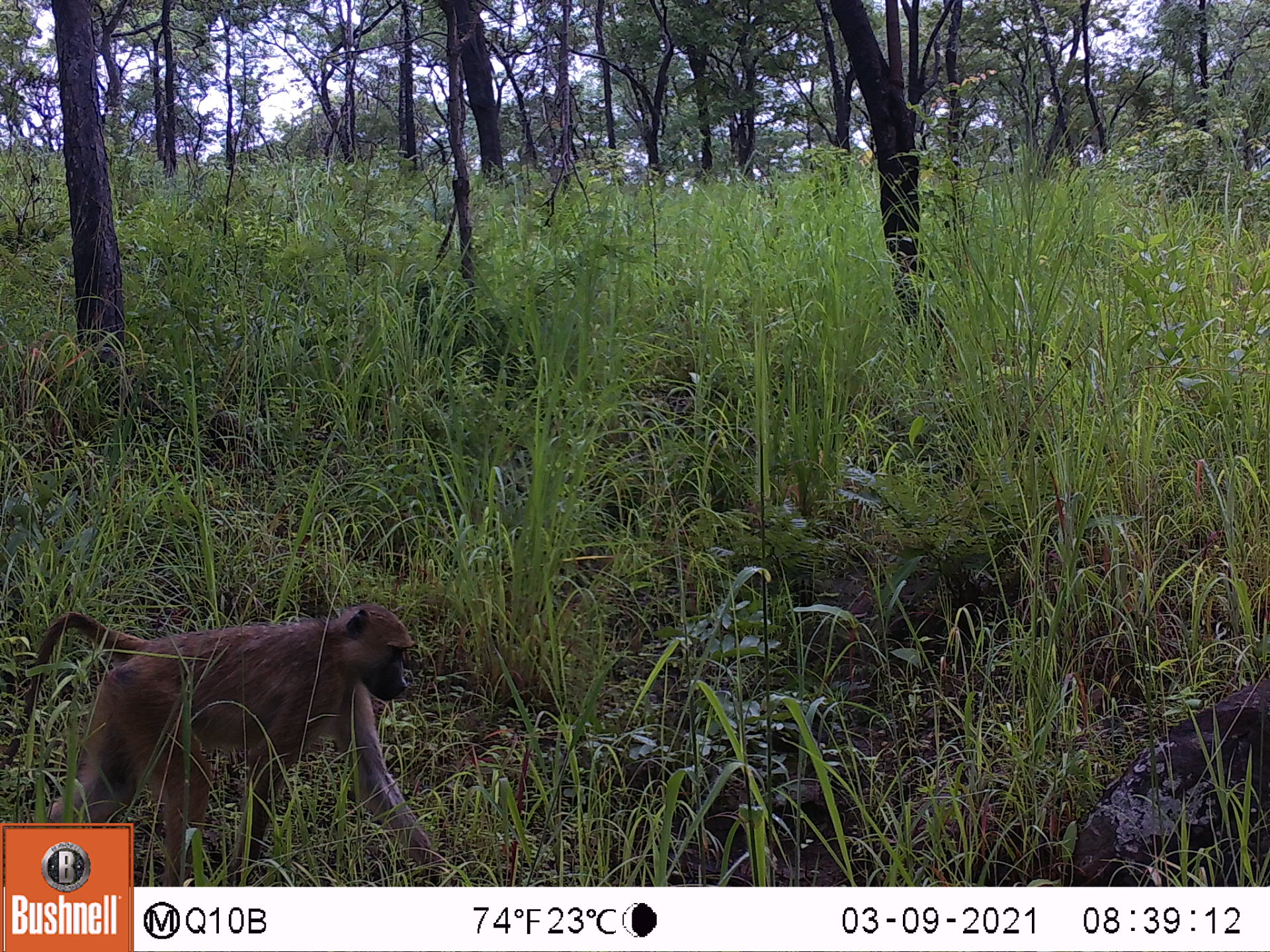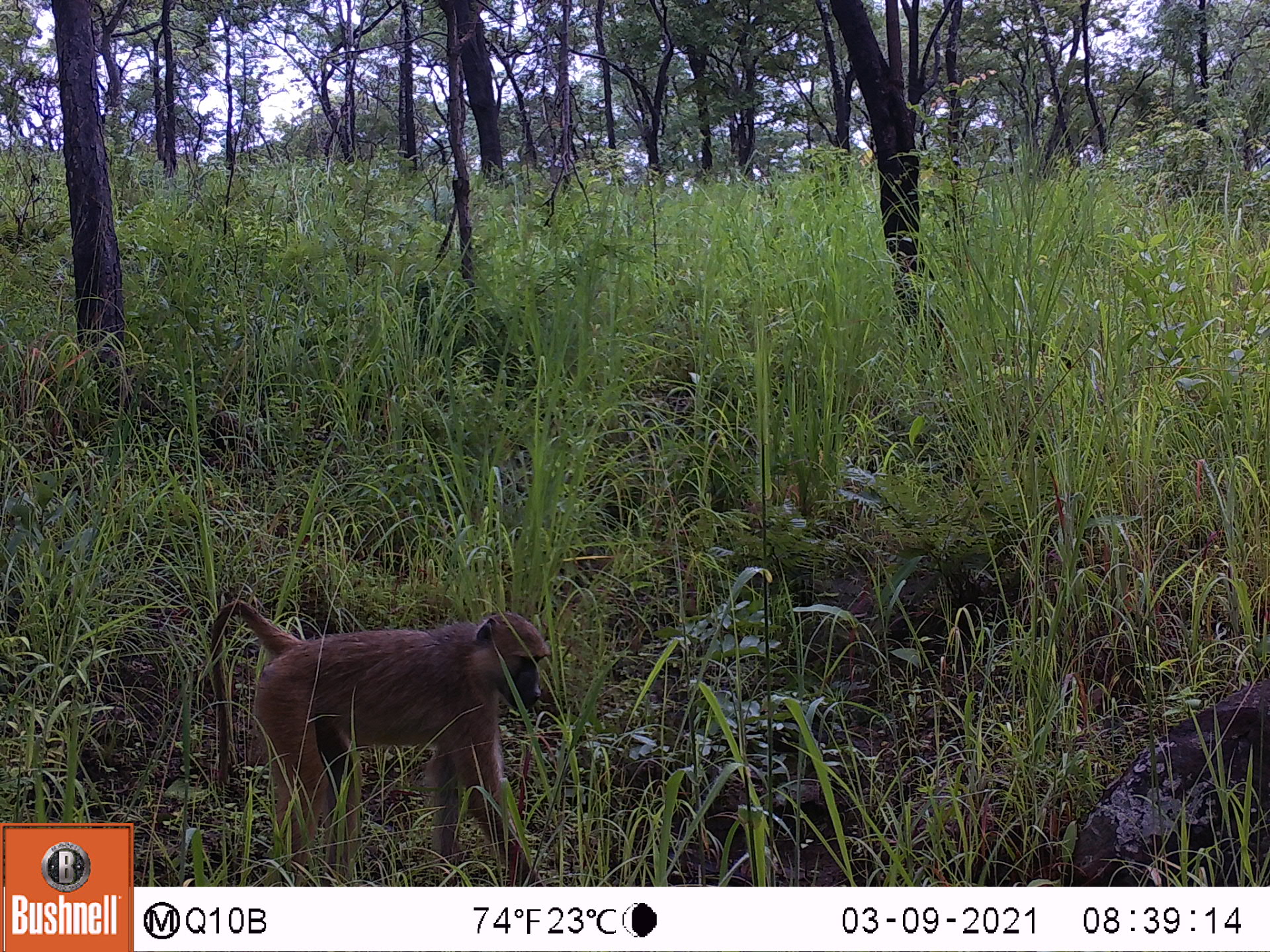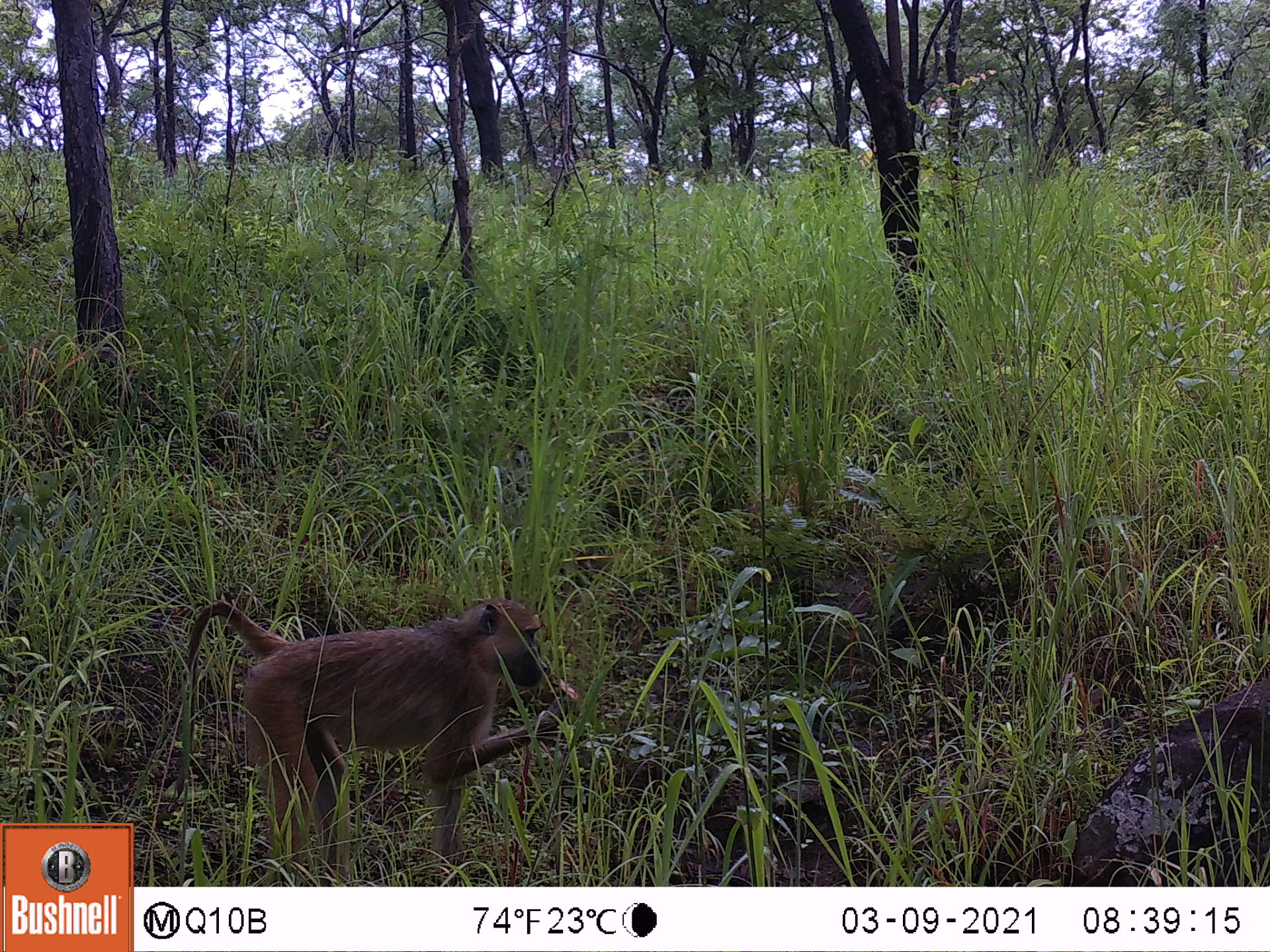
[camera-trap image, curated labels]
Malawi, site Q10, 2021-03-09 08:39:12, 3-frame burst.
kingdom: Animalia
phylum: Chordata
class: Mammalia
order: Primates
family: Cercopithecidae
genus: Papio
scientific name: Papio cynocephalus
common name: yellow baboon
Yellow baboon (Papio cynocephalus), count 1.